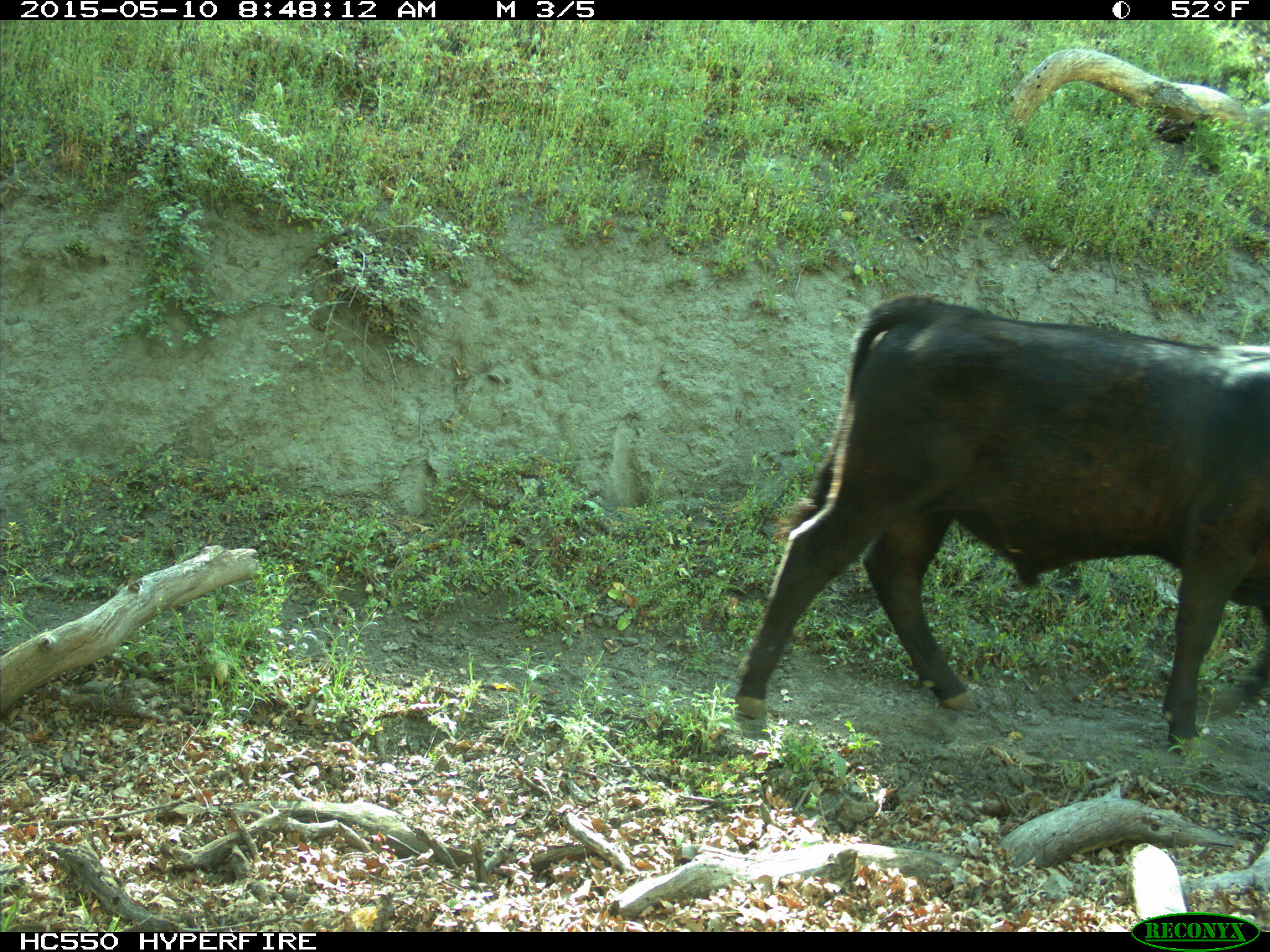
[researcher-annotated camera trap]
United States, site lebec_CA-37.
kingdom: Animalia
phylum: Chordata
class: Mammalia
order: Artiodactyla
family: Bovidae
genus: Bos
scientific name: Bos taurus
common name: domestic cow